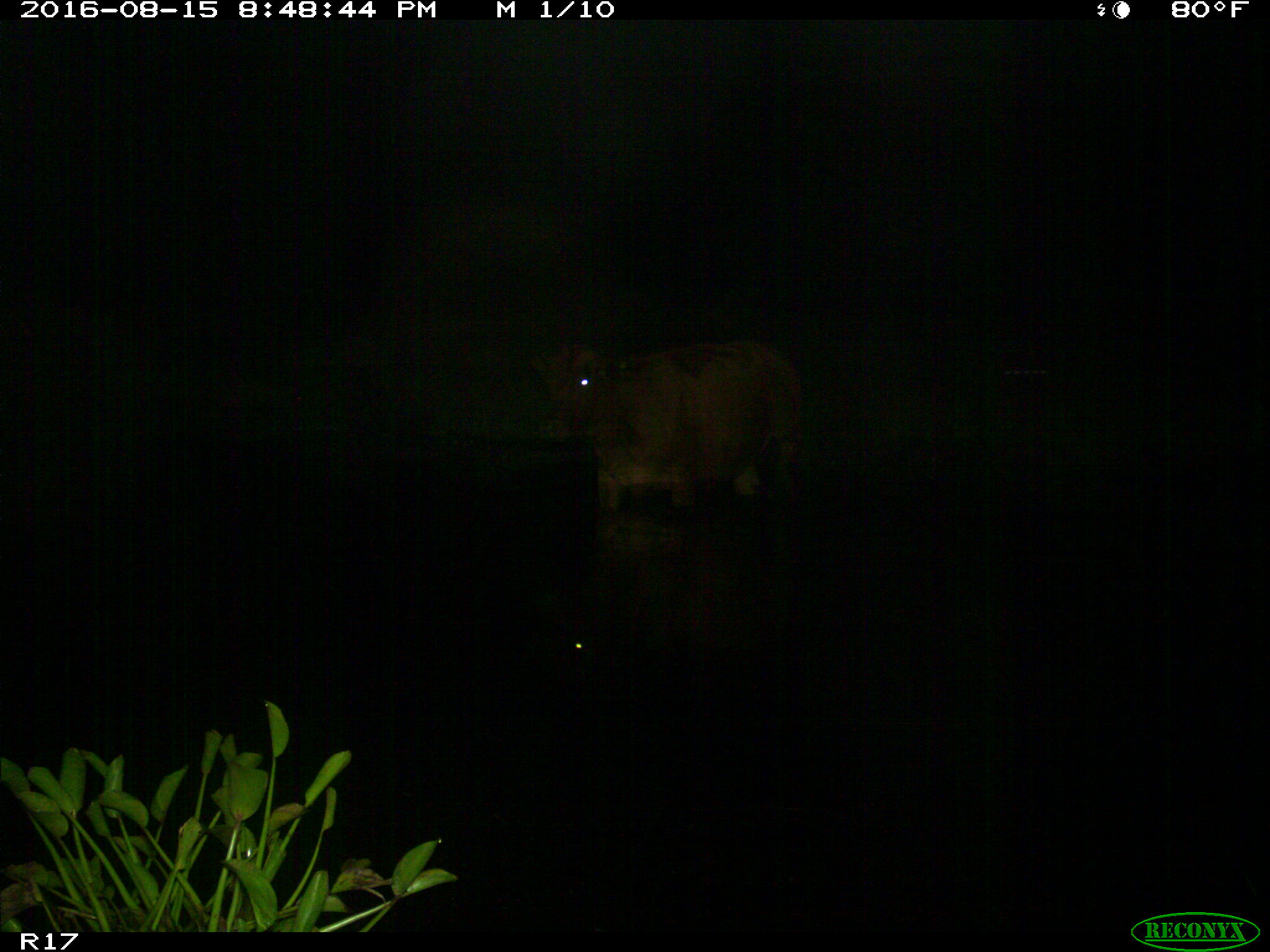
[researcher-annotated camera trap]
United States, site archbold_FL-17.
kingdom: Animalia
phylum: Chordata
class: Mammalia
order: Artiodactyla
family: Bovidae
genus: Bos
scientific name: Bos taurus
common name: domestic cow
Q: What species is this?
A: Bos taurus (domestic cow).